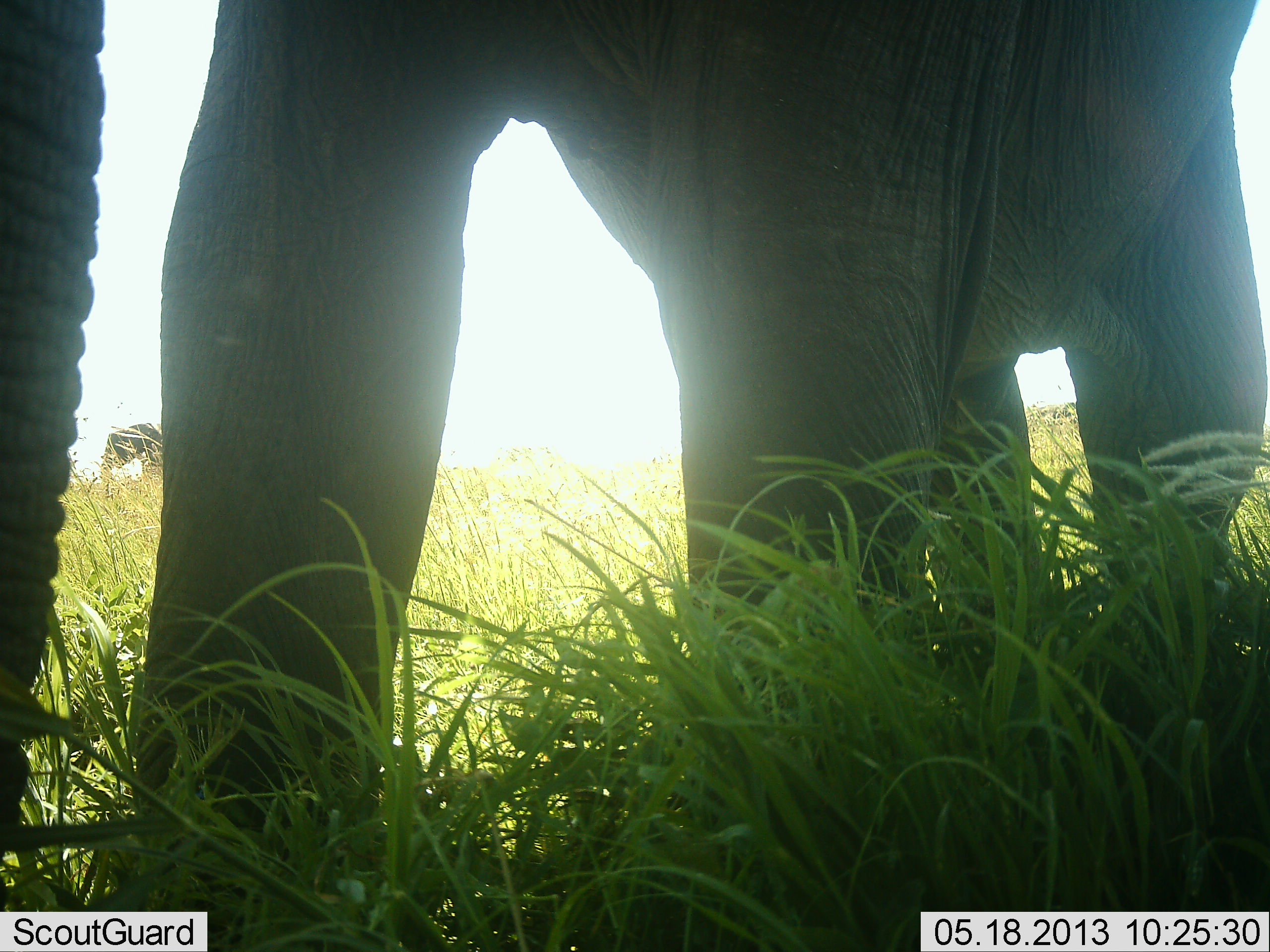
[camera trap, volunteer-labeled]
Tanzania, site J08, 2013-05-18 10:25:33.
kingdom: Animalia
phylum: Chordata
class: Mammalia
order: Proboscidea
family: Elephantidae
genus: Loxodonta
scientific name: Loxodonta africana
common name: african bush elephant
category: elephant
Elephant (african bush elephant) (Loxodonta africana), count 1. Behavior (volunteer vote fractions): standing 90%, resting 0%, moving 20%, interacting 0%. Young present (vote fraction): 0%. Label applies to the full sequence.